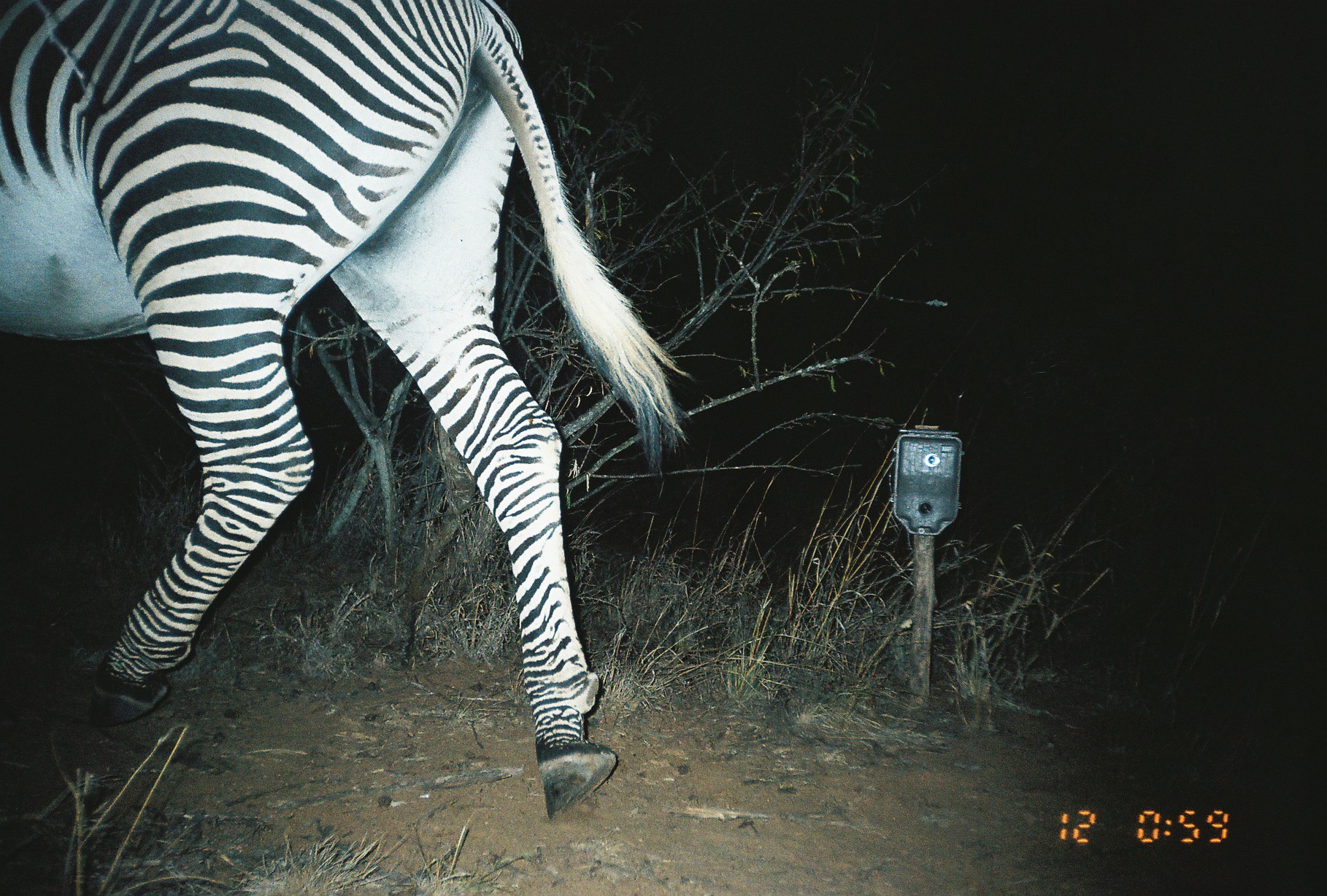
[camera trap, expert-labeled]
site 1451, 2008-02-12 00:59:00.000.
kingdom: Animalia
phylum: Chordata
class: Mammalia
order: Perissodactyla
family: Equidae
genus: Equus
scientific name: Equus grevyi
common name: grévy's zebra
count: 1